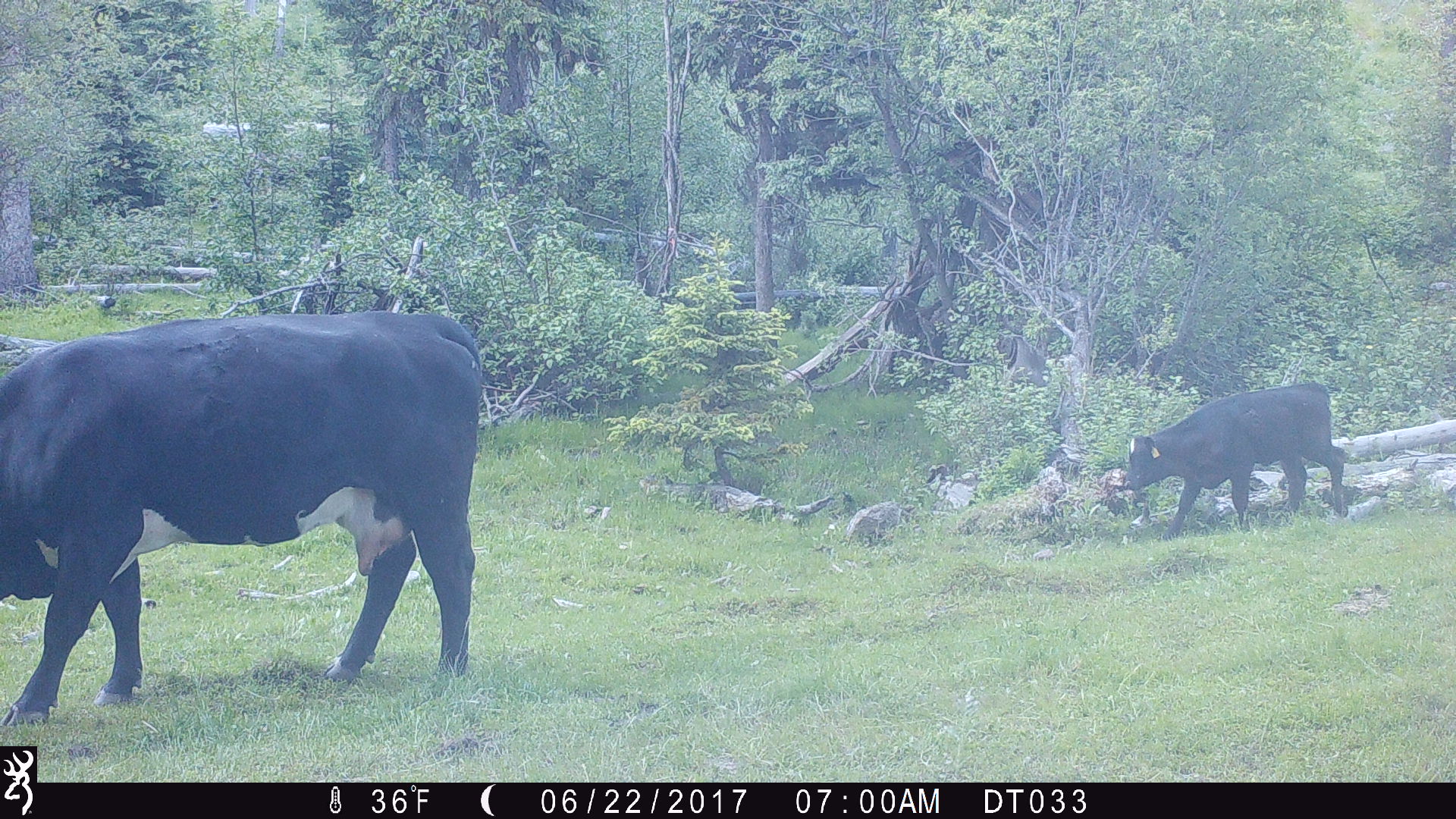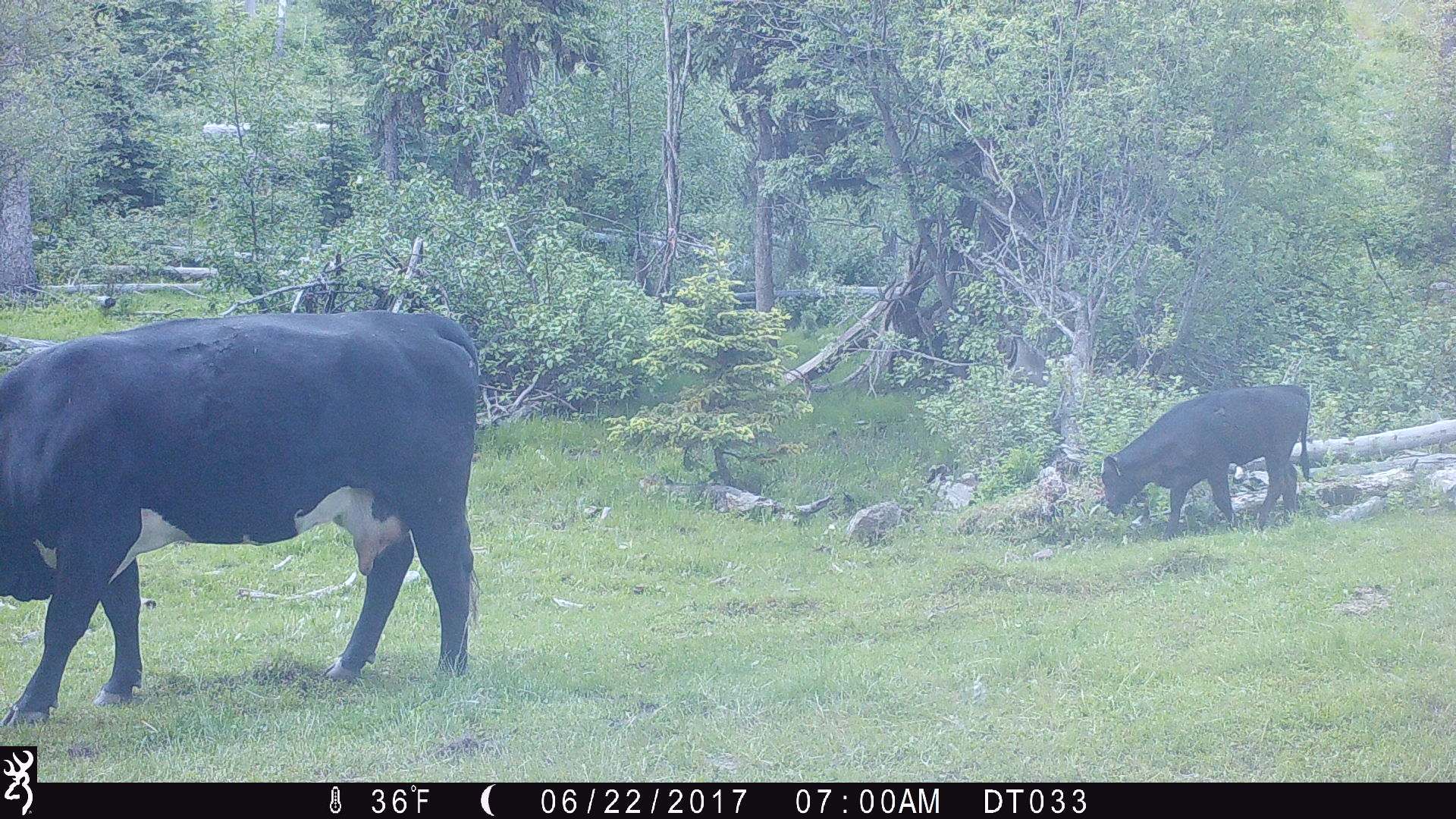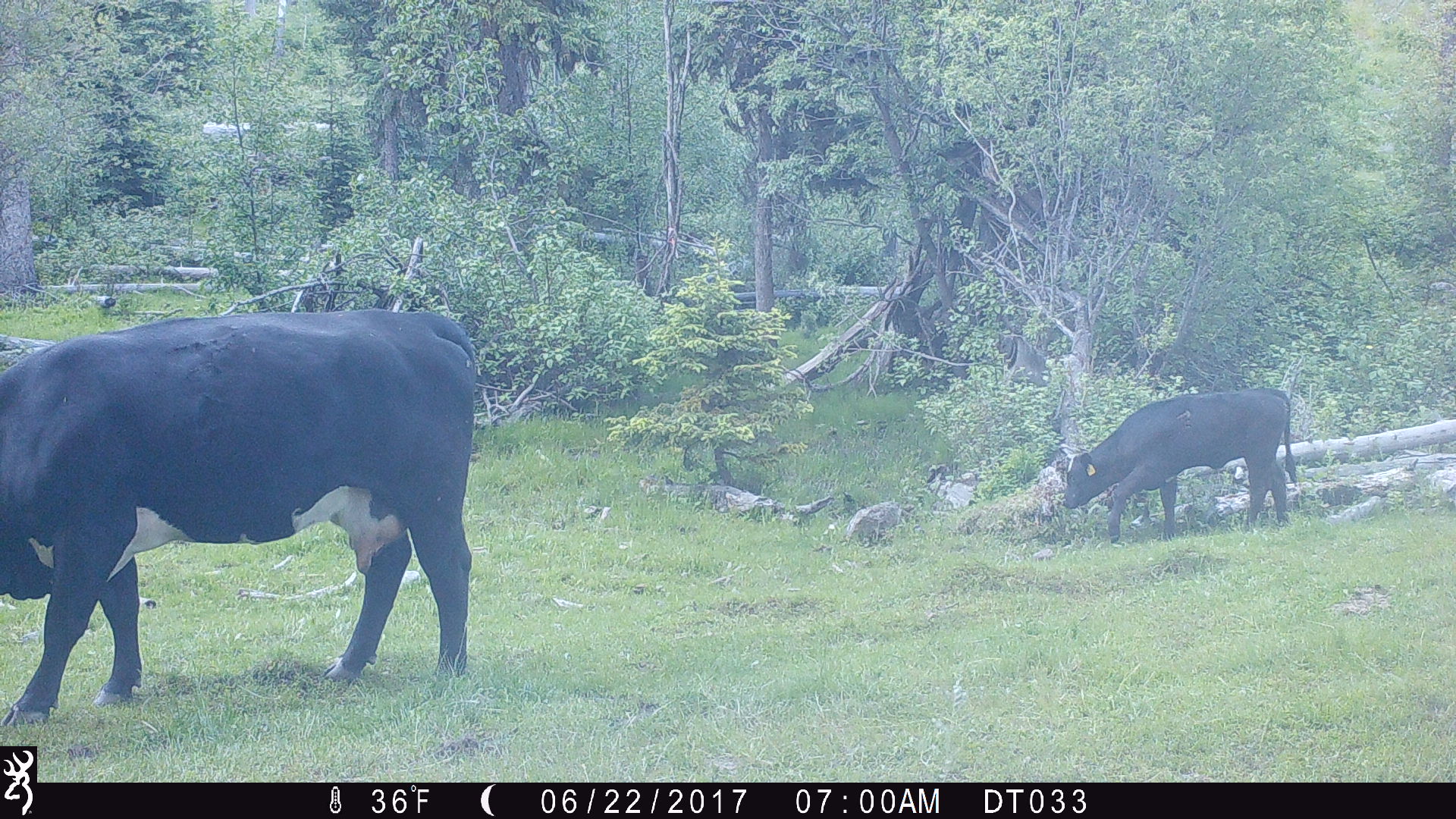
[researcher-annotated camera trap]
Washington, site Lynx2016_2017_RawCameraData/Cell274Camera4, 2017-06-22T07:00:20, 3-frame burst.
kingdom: Animalia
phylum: Chordata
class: Mammalia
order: Artiodactyla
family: Bovidae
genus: Bos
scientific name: Bos taurus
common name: domestic cattle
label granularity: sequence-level